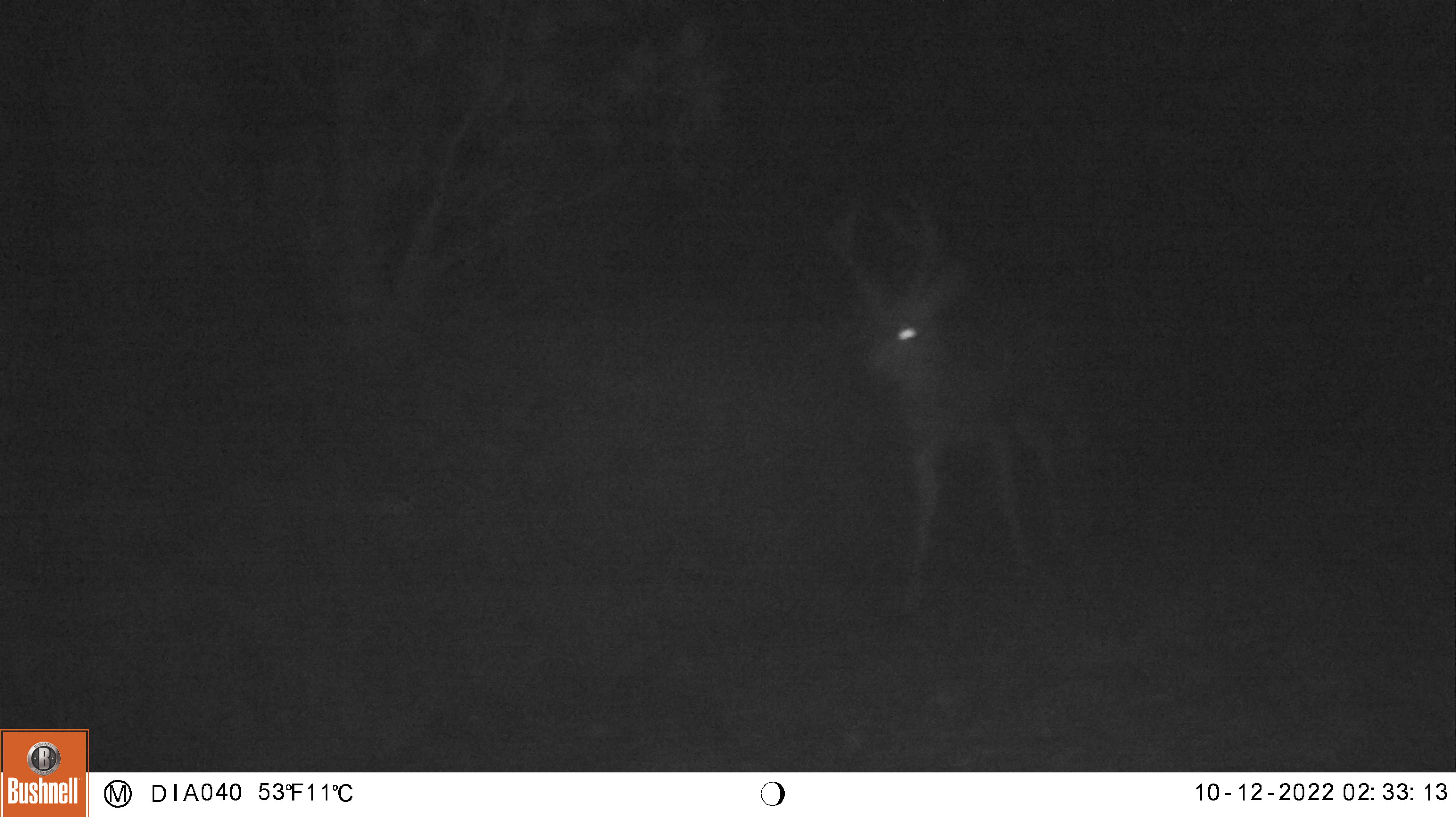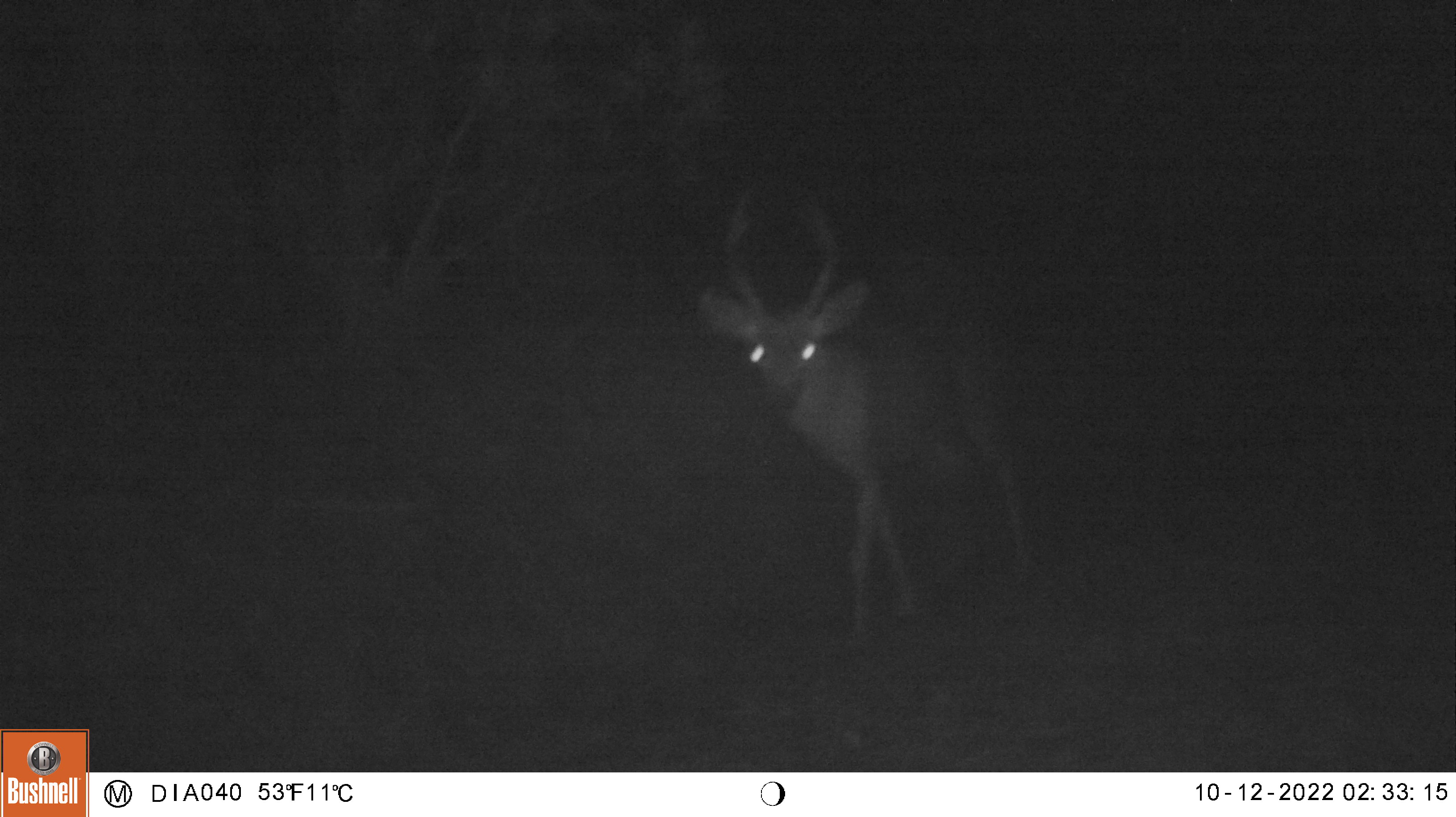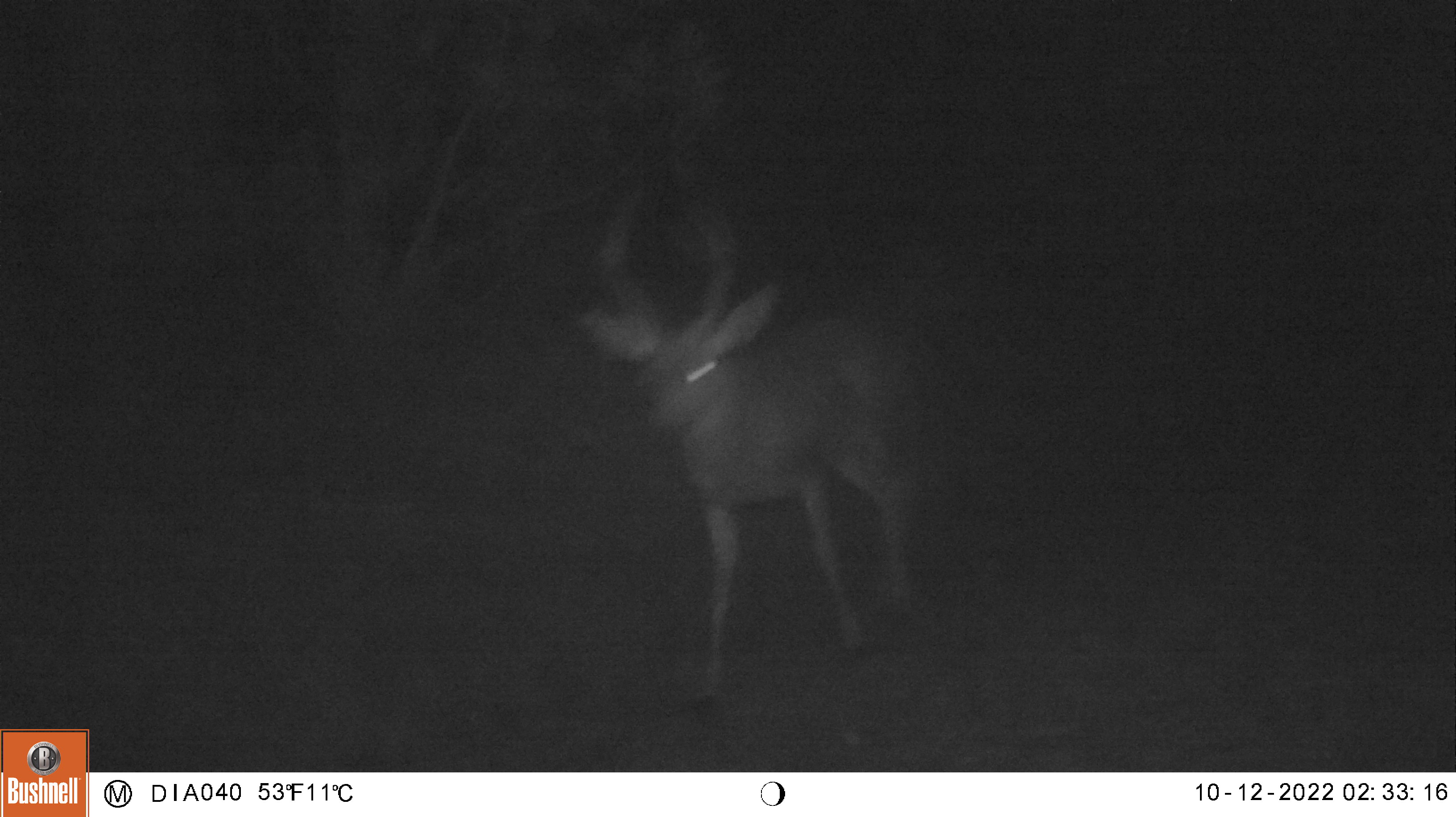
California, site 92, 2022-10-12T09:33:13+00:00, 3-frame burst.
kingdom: Animalia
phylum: Chordata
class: Mammalia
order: Artiodactyla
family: Cervidae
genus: Odocoileus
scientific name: Odocoileus hemionus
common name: mule deer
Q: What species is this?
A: Mule deer (Odocoileus hemionus).